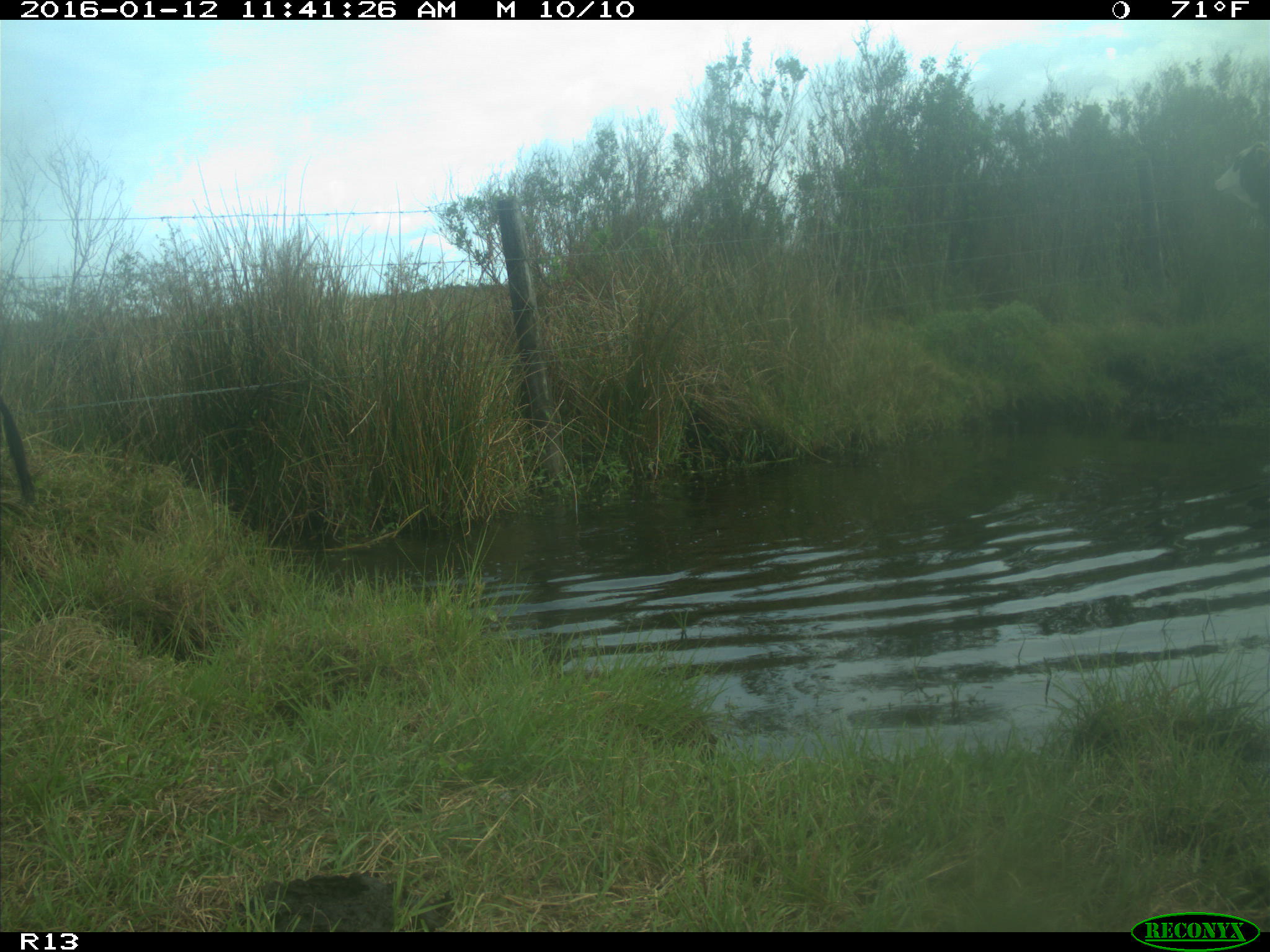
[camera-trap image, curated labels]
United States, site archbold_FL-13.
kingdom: Animalia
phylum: Chordata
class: Mammalia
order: Artiodactyla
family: Bovidae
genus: Bos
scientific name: Bos taurus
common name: domestic cow